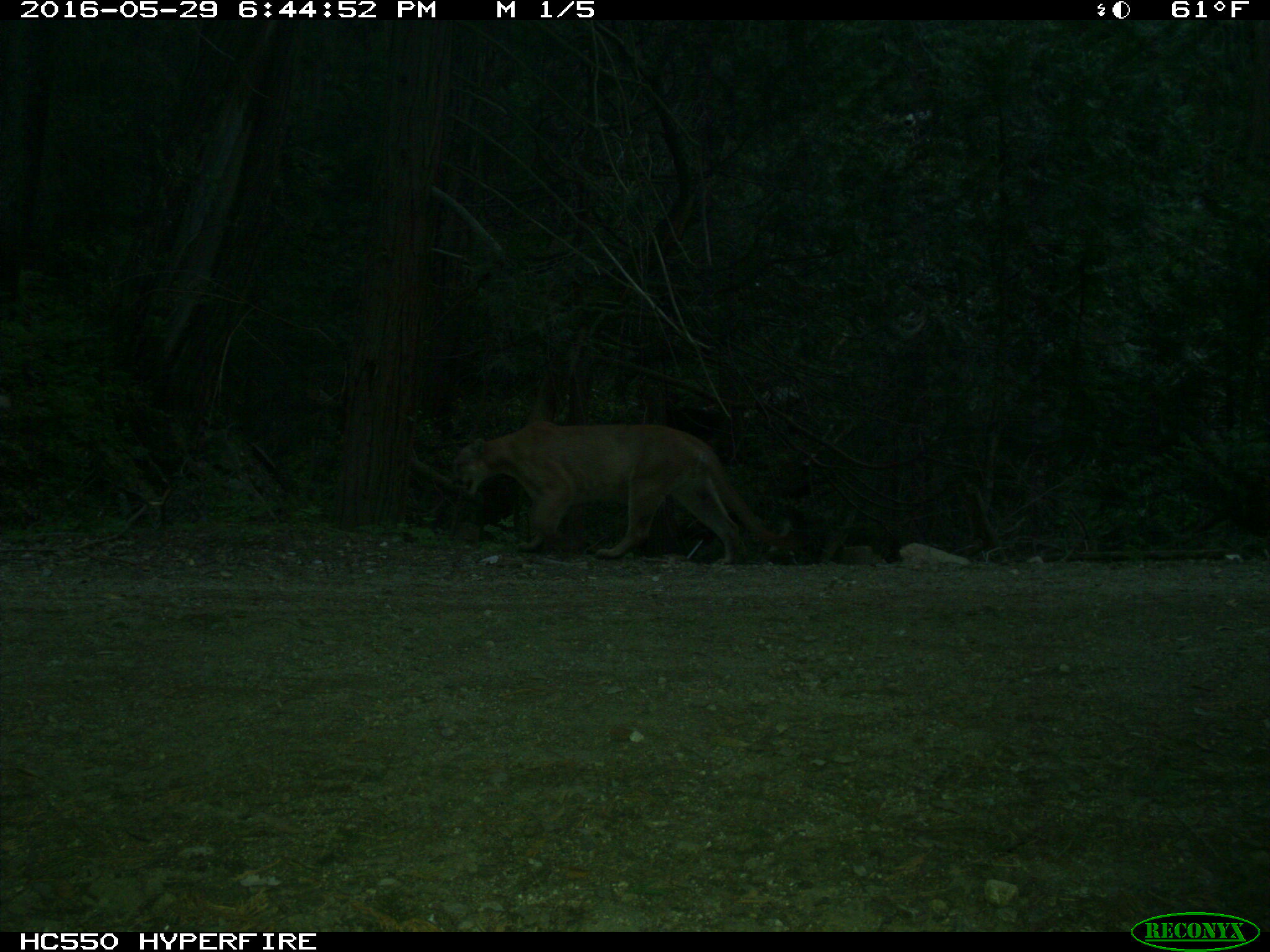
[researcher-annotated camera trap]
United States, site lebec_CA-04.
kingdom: Animalia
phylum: Chordata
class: Mammalia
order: Carnivora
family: Felidae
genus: Puma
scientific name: Puma concolor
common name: mountain lion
Puma concolor (mountain lion).